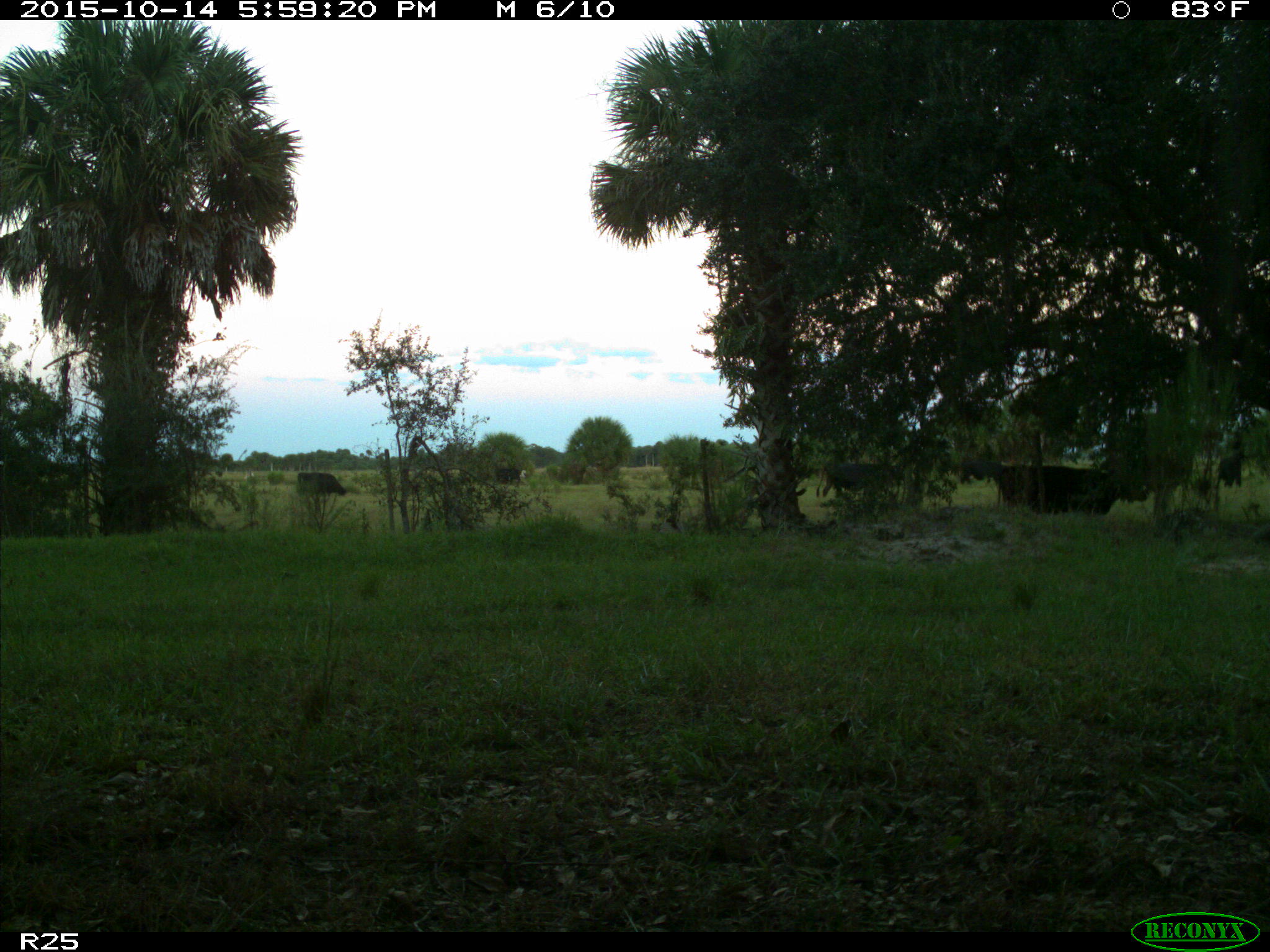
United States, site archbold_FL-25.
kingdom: Animalia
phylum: Chordata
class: Mammalia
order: Artiodactyla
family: Bovidae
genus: Bos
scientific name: Bos taurus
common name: domestic cow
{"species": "Bos taurus (domestic cow)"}